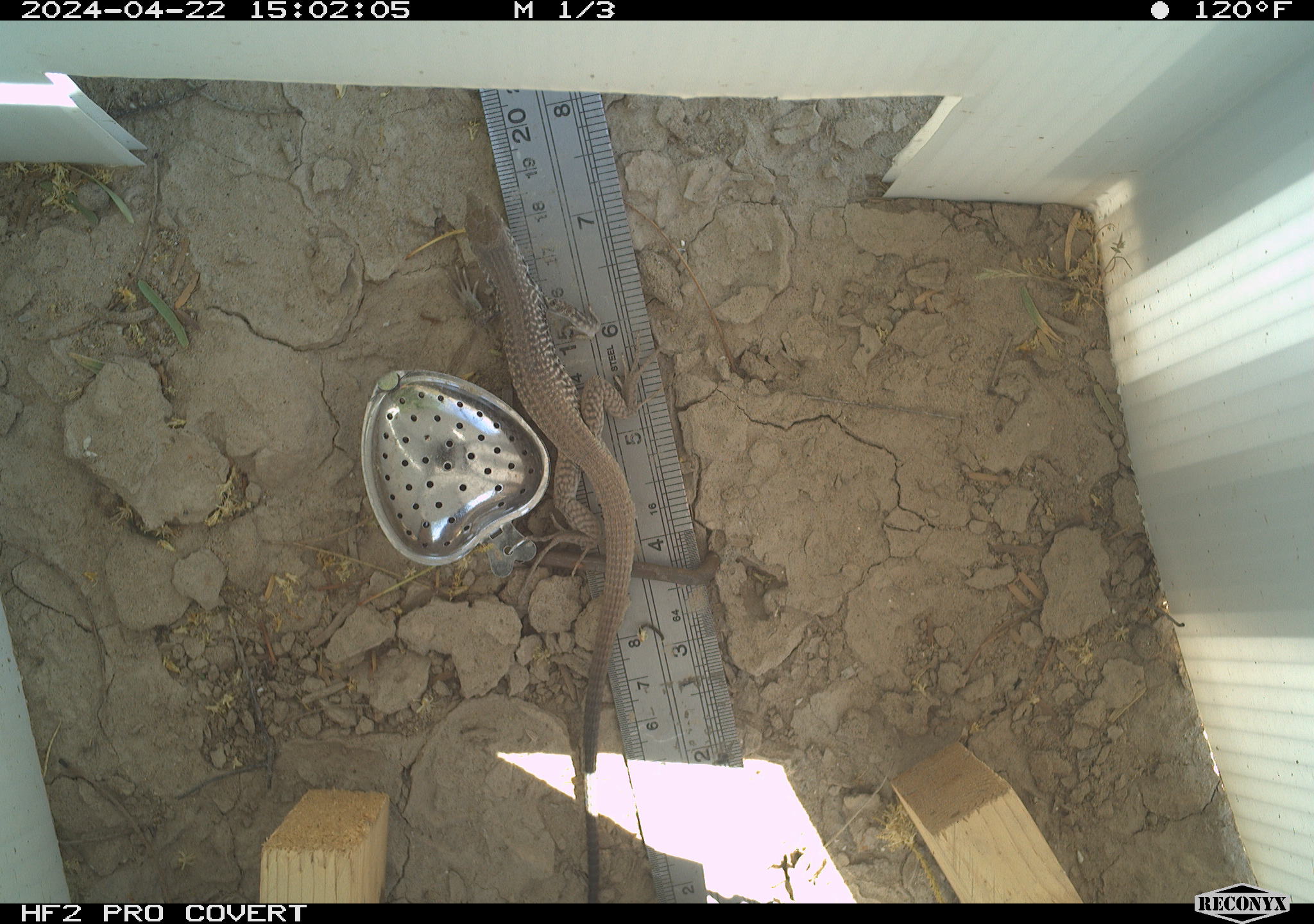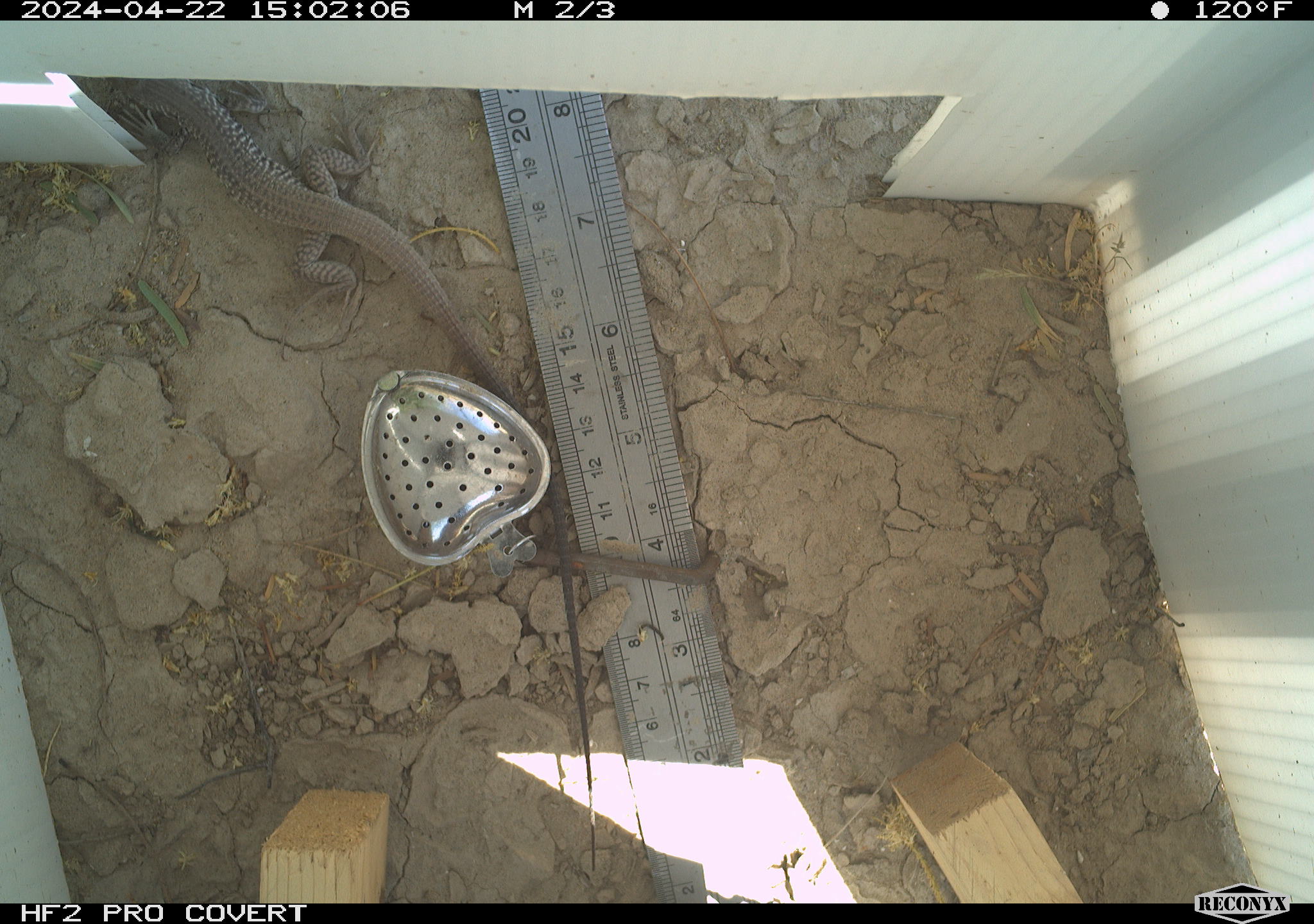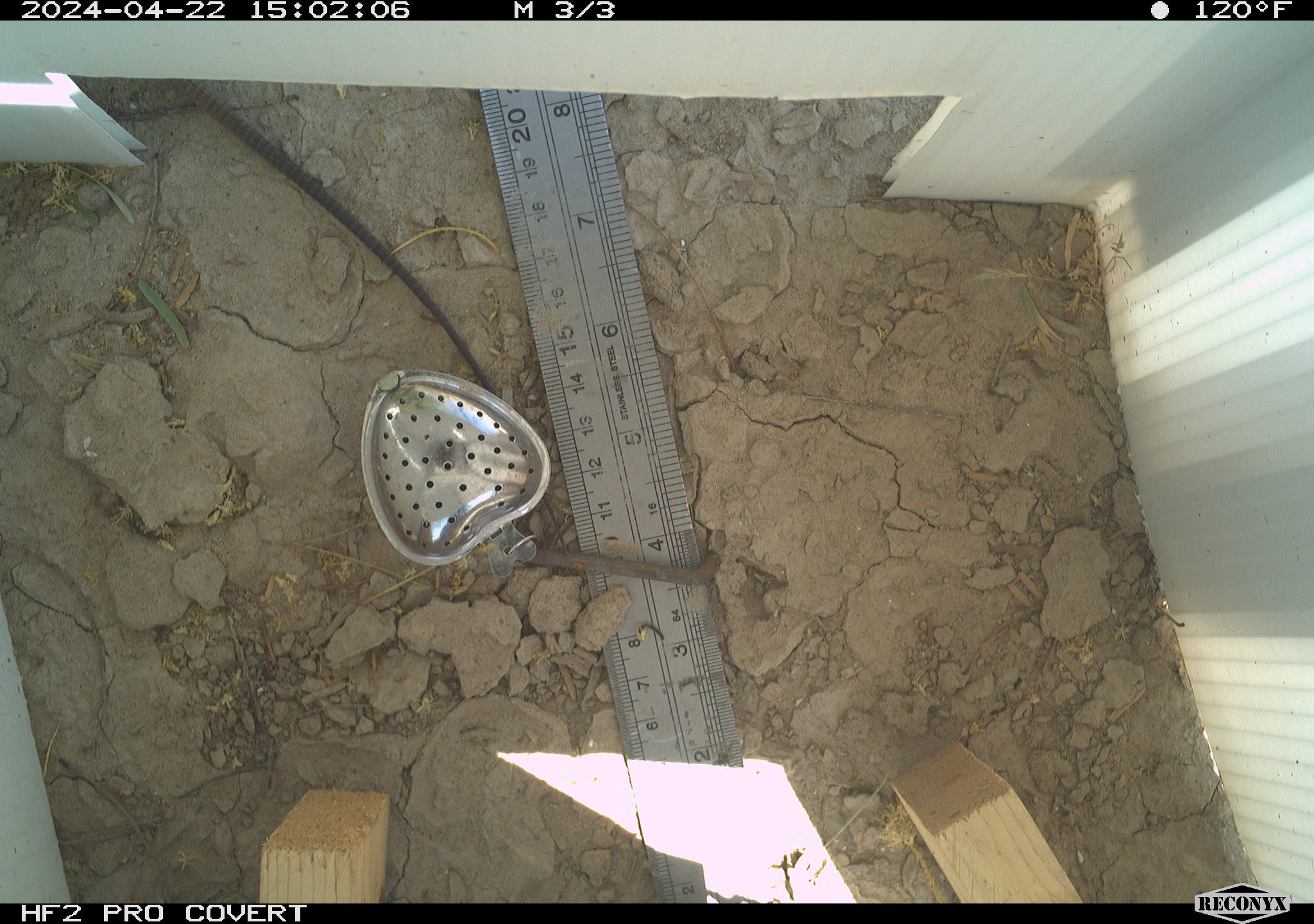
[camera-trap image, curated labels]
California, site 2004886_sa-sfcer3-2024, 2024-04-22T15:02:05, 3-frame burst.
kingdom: Animalia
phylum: Chordata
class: Reptilia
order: Squamata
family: Teiidae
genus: Aspidoscelis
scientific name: Aspidoscelis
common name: whiptail lizards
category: aspidoscelis species